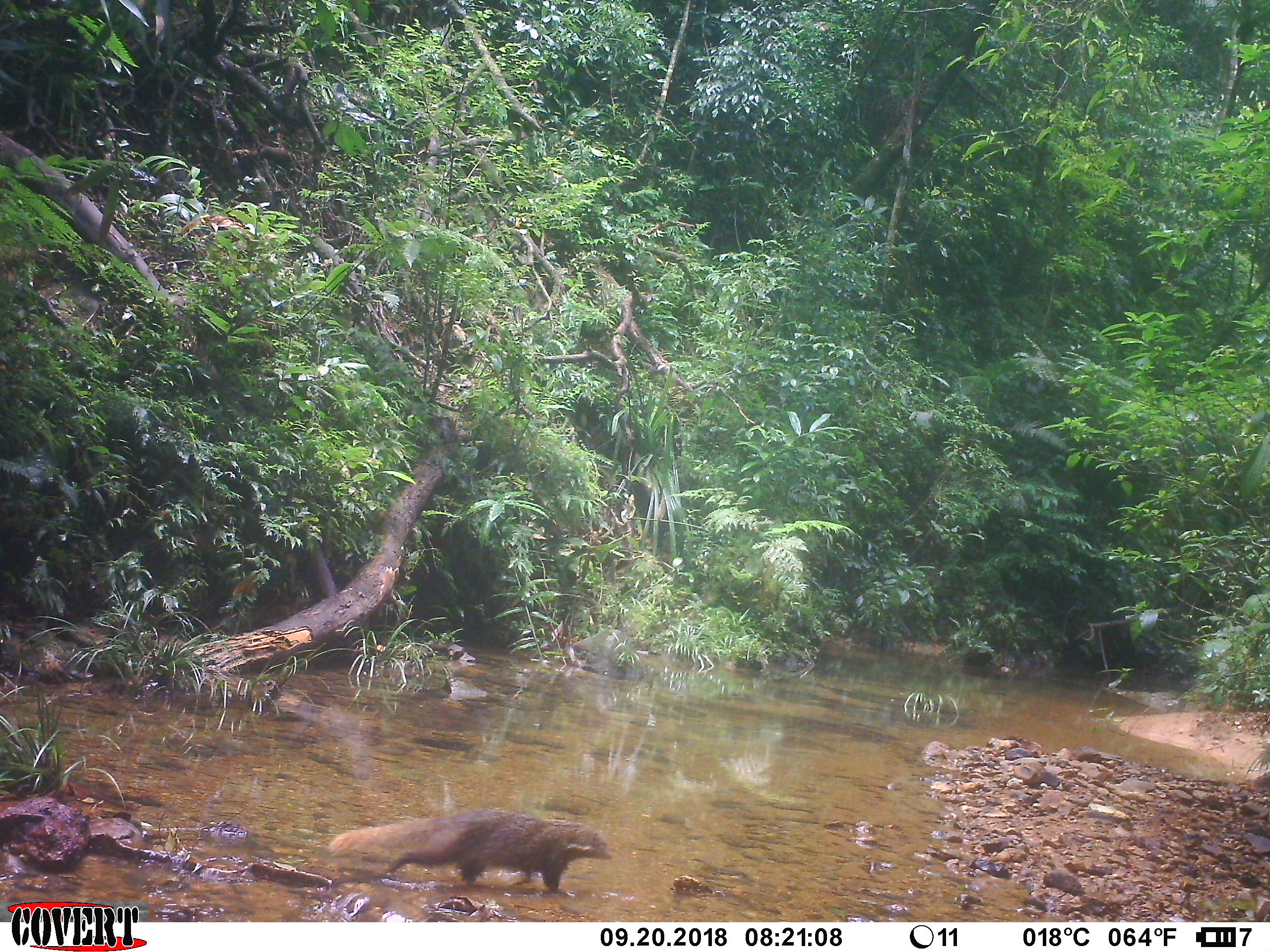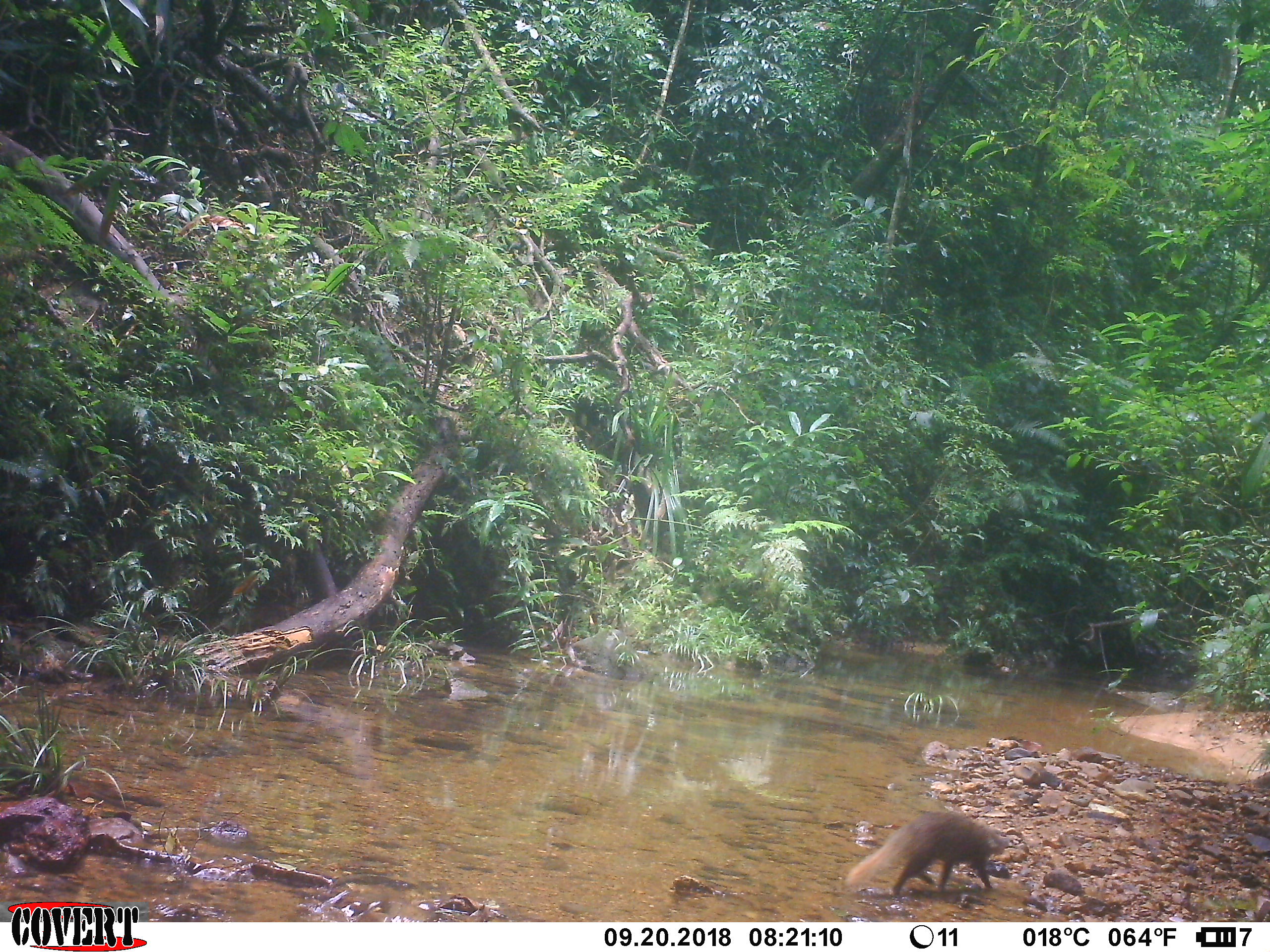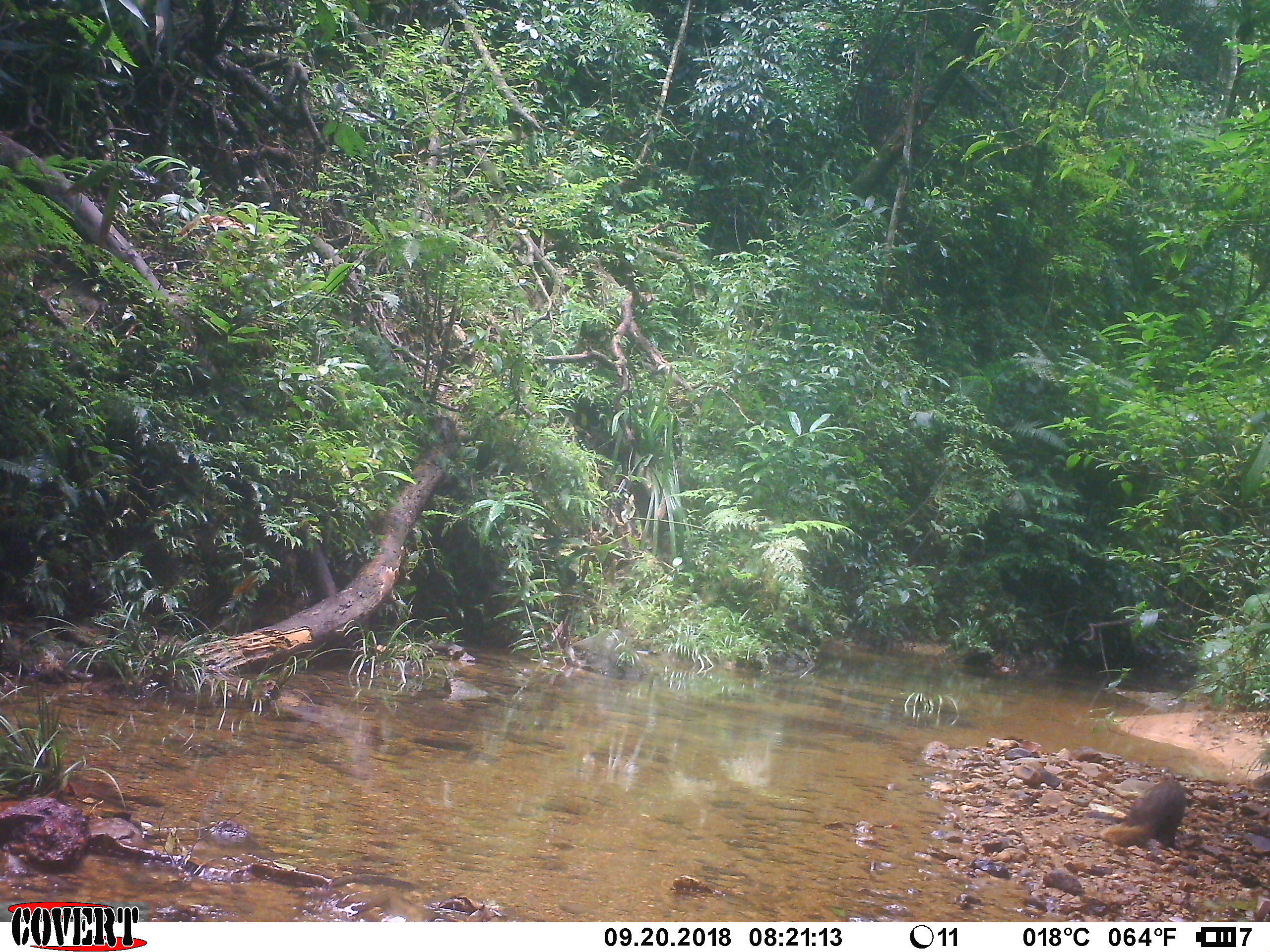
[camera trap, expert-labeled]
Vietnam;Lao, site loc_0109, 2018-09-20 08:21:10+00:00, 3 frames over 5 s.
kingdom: Animalia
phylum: Chordata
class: Mammalia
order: Carnivora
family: Herpestidae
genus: Urva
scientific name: Urva urva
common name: crab-eating mongoose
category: crab eating mongoose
Crab eating mongoose (crab-eating mongoose) (Urva urva). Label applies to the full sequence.